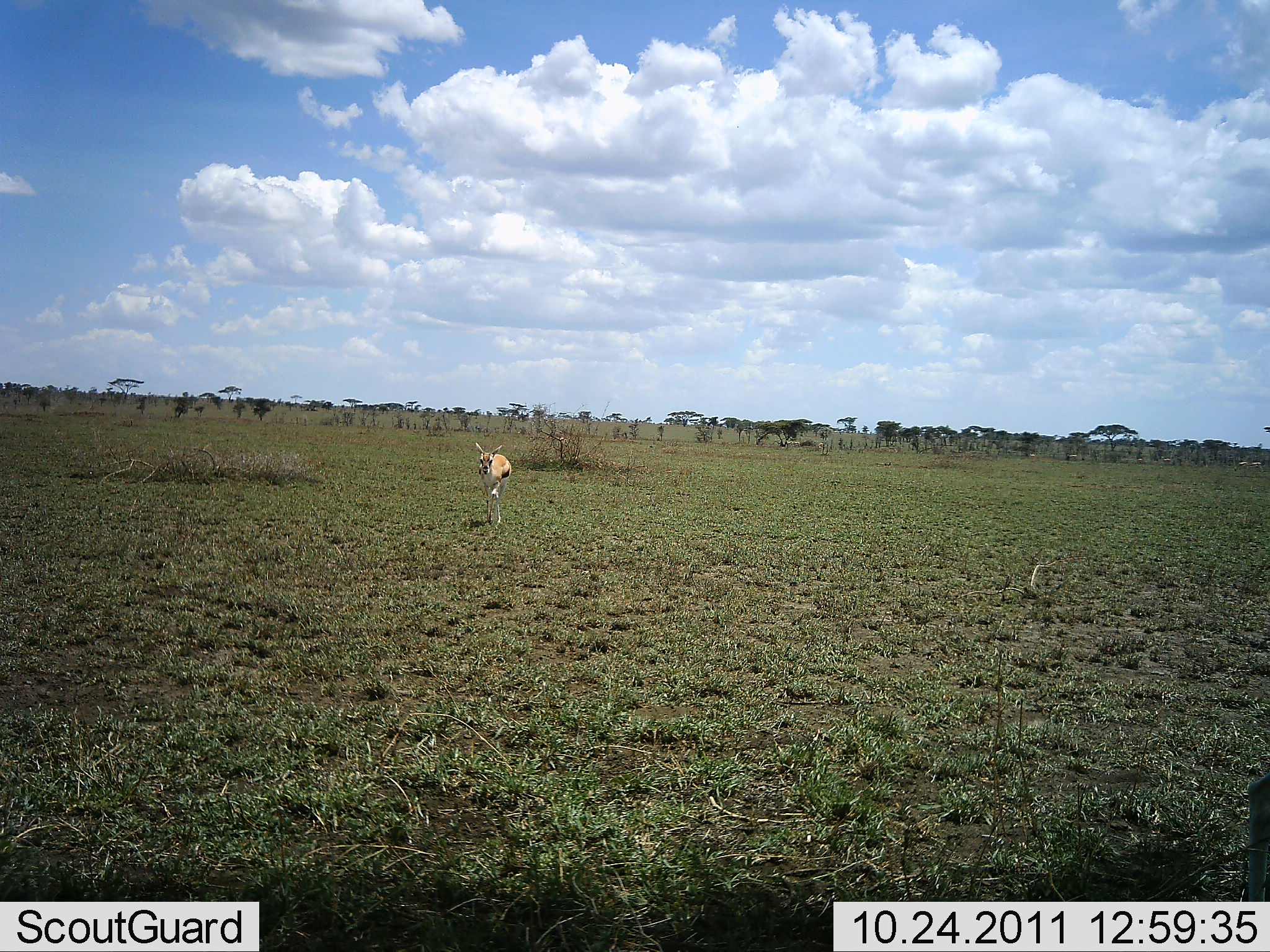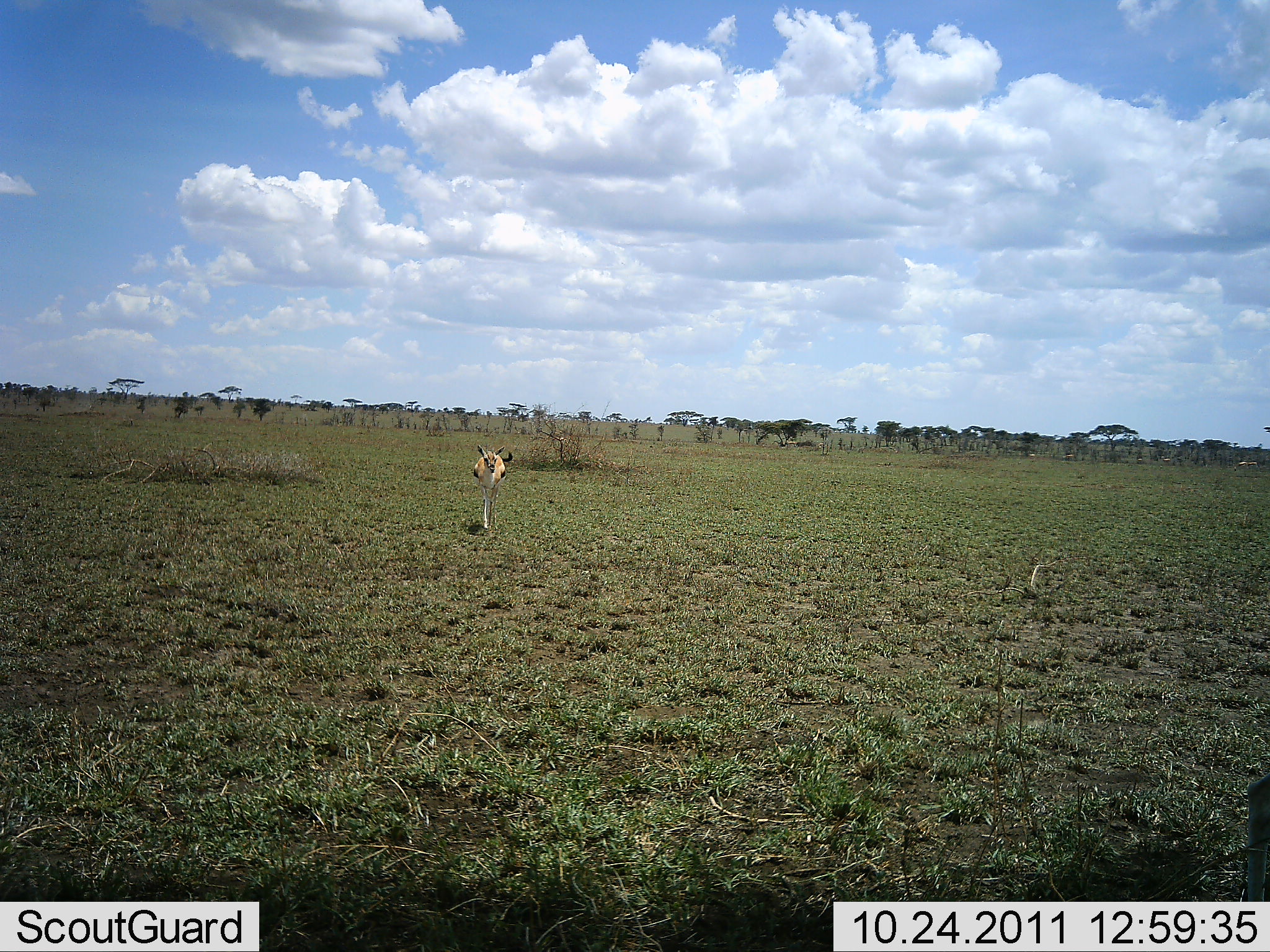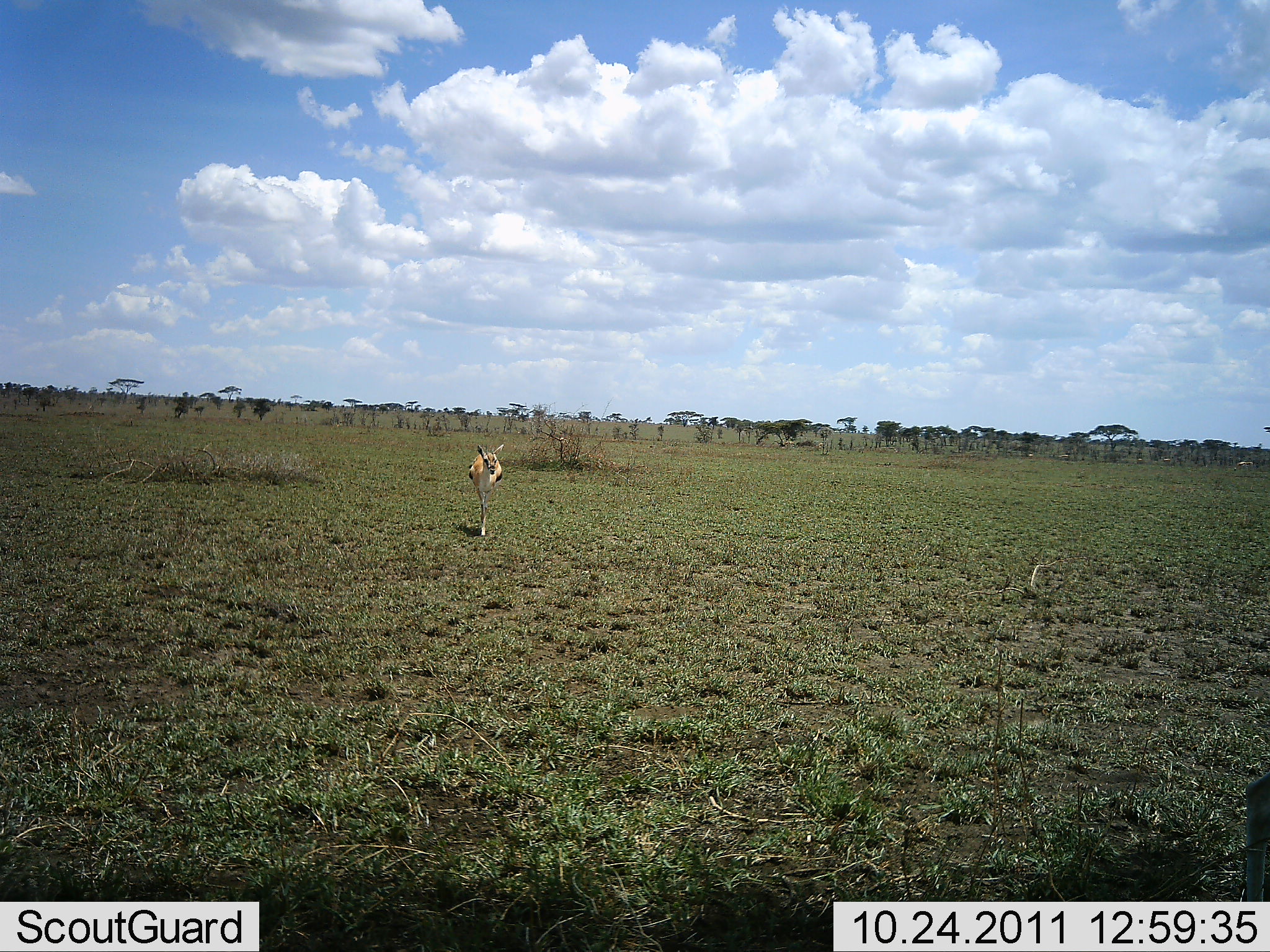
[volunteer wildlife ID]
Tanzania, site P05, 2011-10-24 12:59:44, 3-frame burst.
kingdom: Animalia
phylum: Chordata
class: Mammalia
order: Artiodactyla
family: Bovidae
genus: Eudorcas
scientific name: Eudorcas thomsonii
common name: thomson's gazelle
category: gazellethomsons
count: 1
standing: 0%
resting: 0%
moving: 100%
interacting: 0%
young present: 0%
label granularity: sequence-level